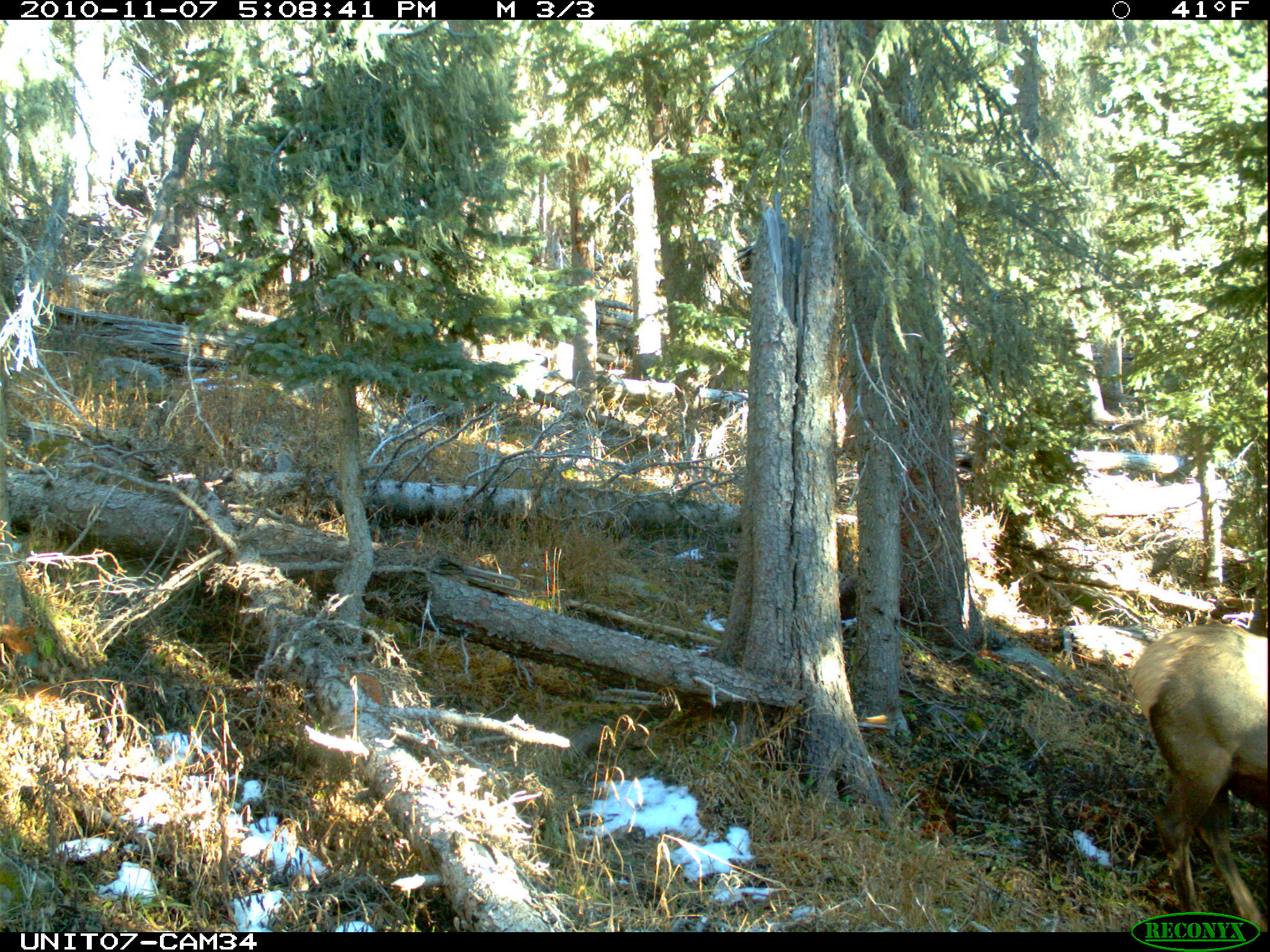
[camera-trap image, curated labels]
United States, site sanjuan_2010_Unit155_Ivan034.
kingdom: Animalia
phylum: Chordata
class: Mammalia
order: Artiodactyla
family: Cervidae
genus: Cervus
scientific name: Cervus elaphus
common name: red deer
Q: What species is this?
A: Cervus elaphus (red deer).